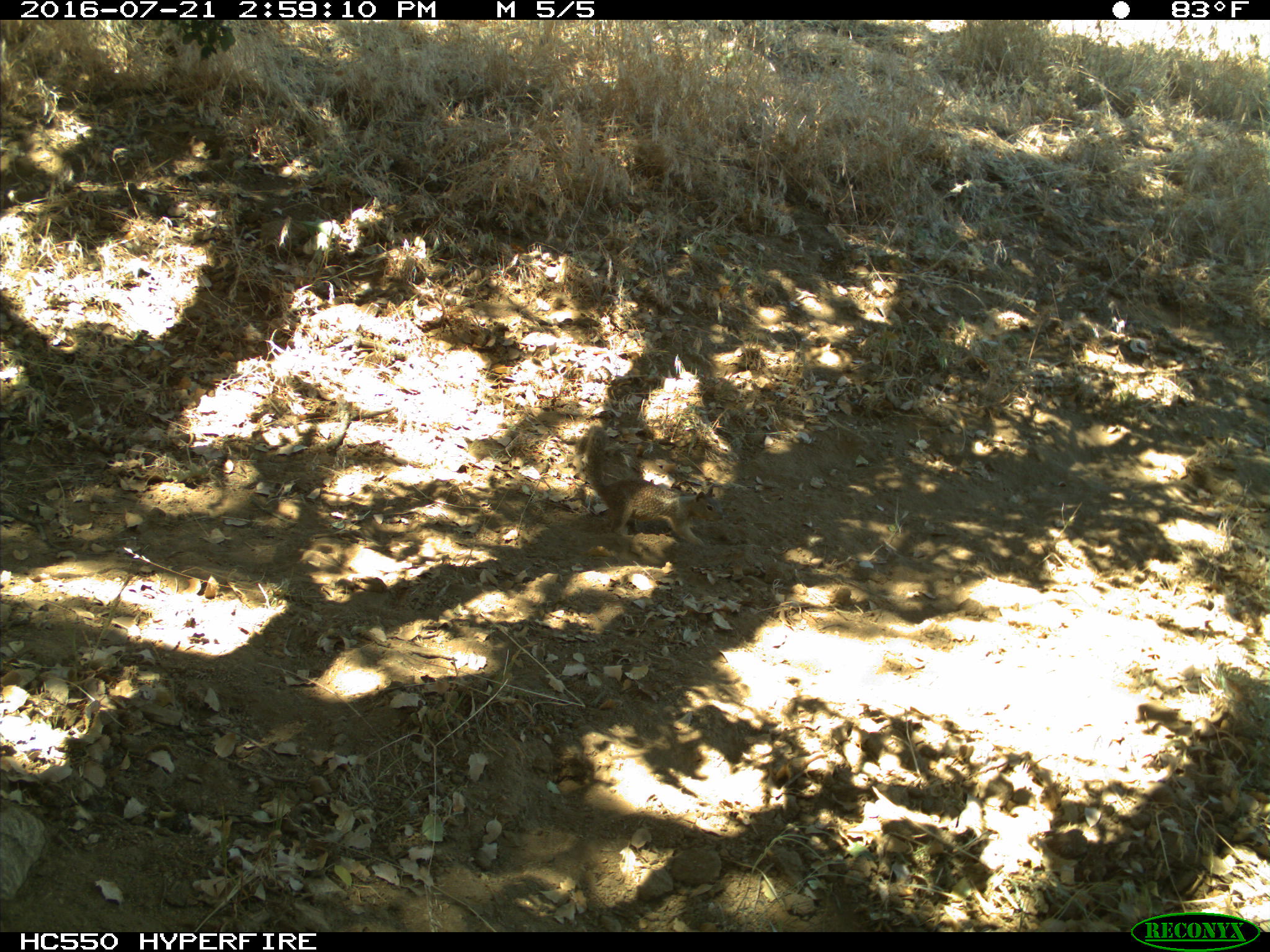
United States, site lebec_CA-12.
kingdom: Animalia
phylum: Chordata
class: Mammalia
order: Rodentia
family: Sciuridae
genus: Otospermophilus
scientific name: Otospermophilus beecheyi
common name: california ground squirrel